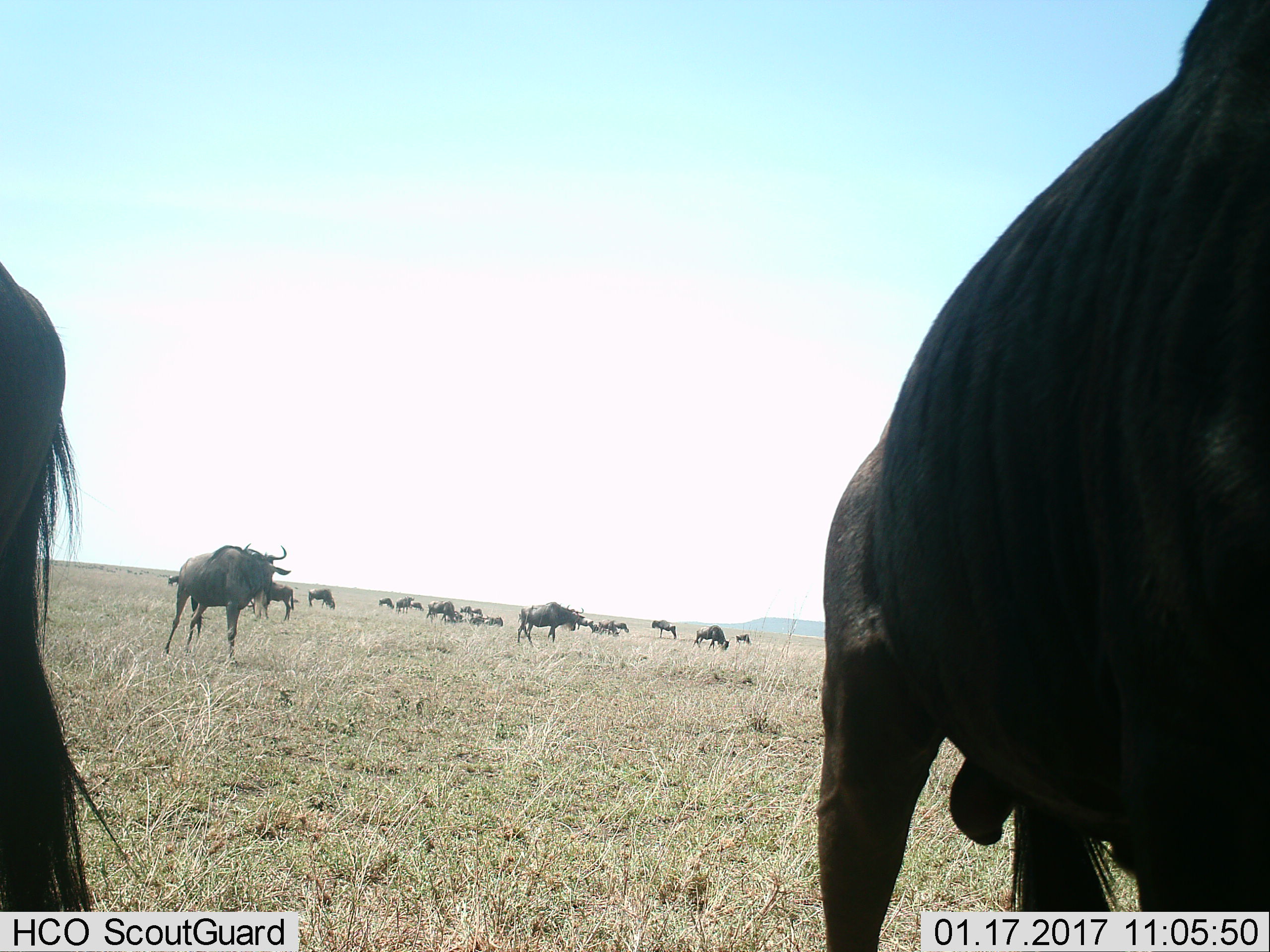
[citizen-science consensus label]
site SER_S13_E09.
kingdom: Animalia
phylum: Chordata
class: Mammalia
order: Artiodactyla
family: Bovidae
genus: Connochaetes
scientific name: Connochaetes taurinus taurinus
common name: blue wildebeest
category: wildebeestblue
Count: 11-50.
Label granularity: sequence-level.